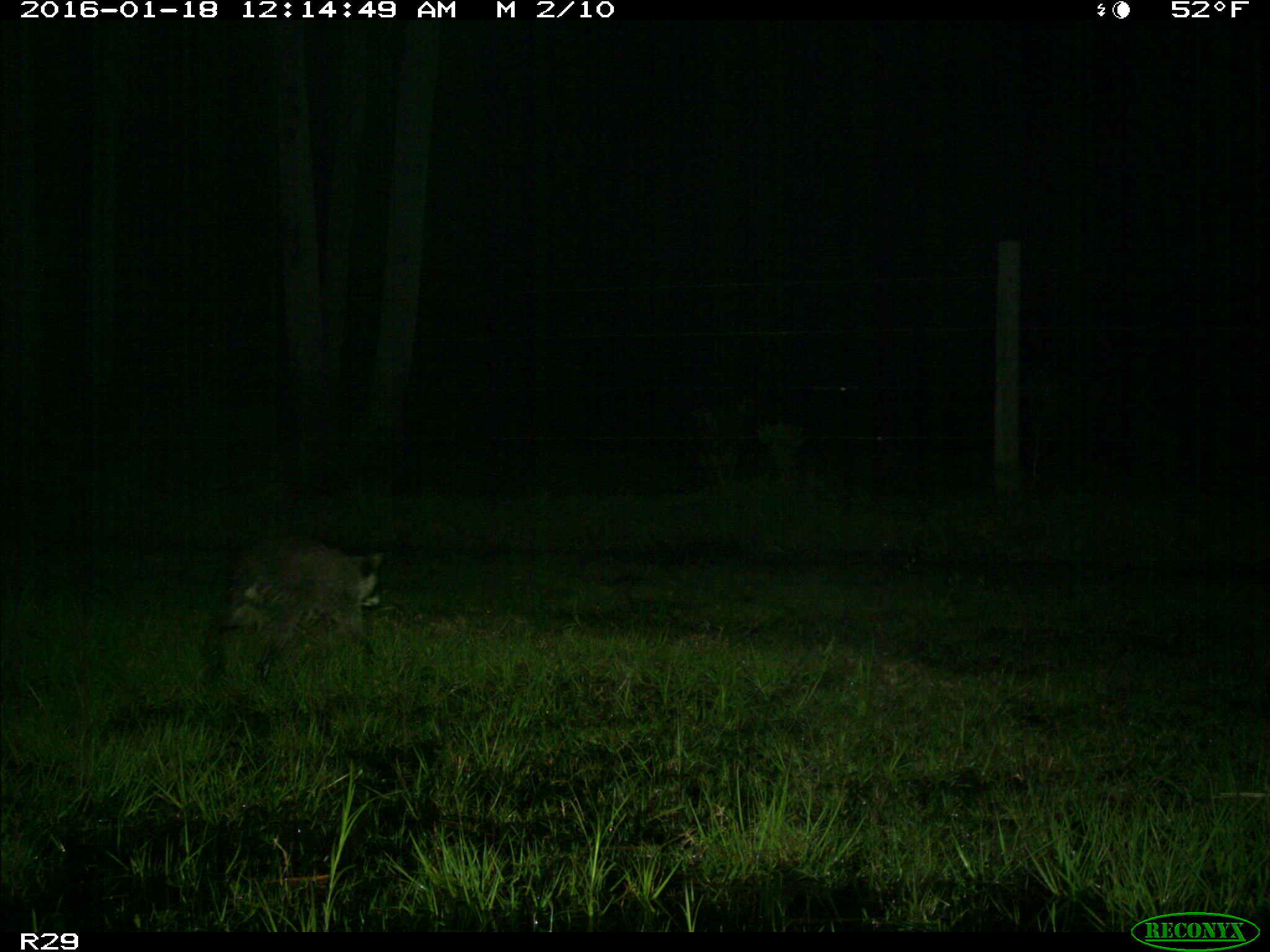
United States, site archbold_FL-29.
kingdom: Animalia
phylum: Chordata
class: Mammalia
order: Carnivora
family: Procyonidae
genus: Procyon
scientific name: Procyon lotor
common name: common raccoon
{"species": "Procyon lotor (common raccoon)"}